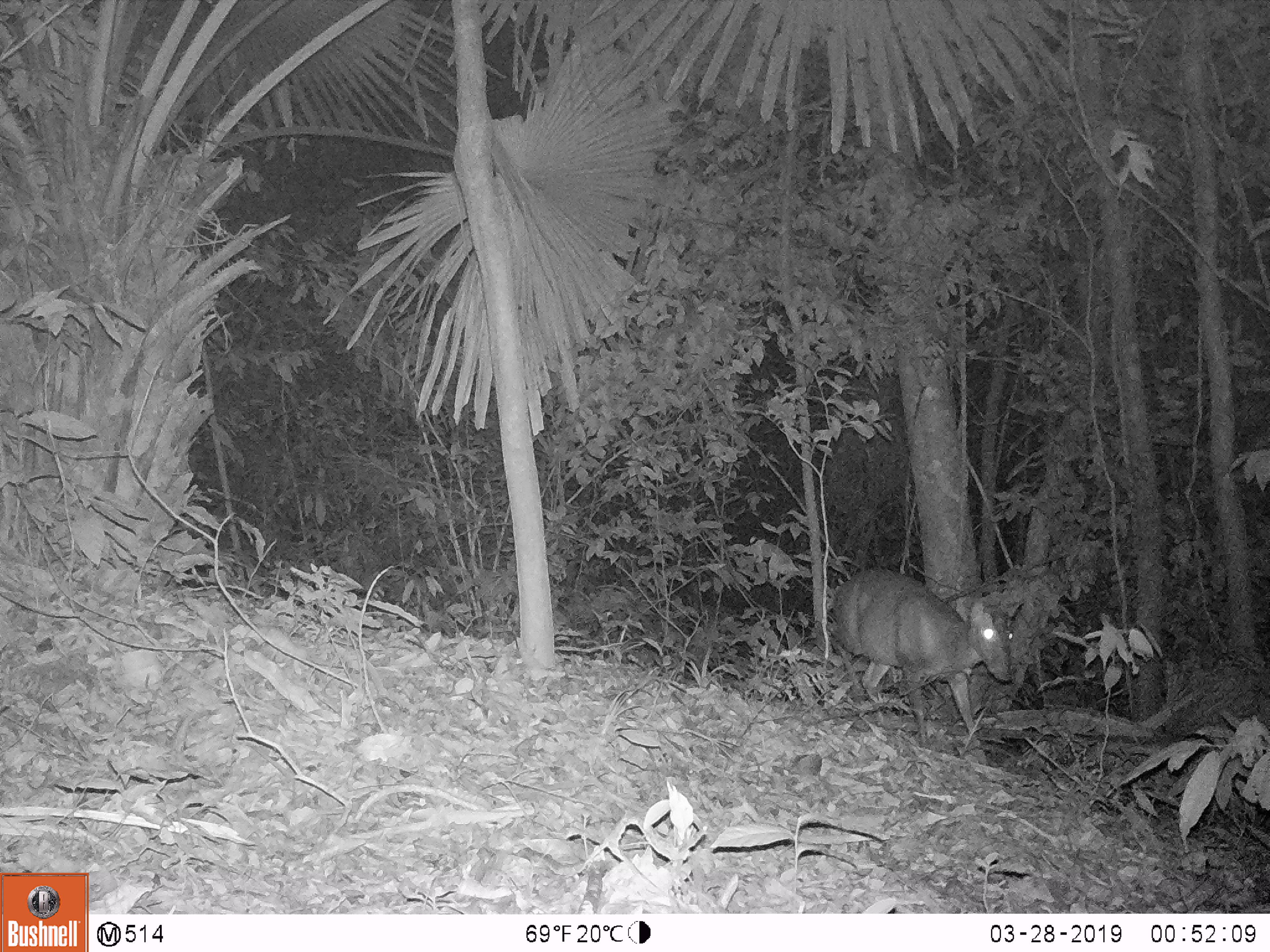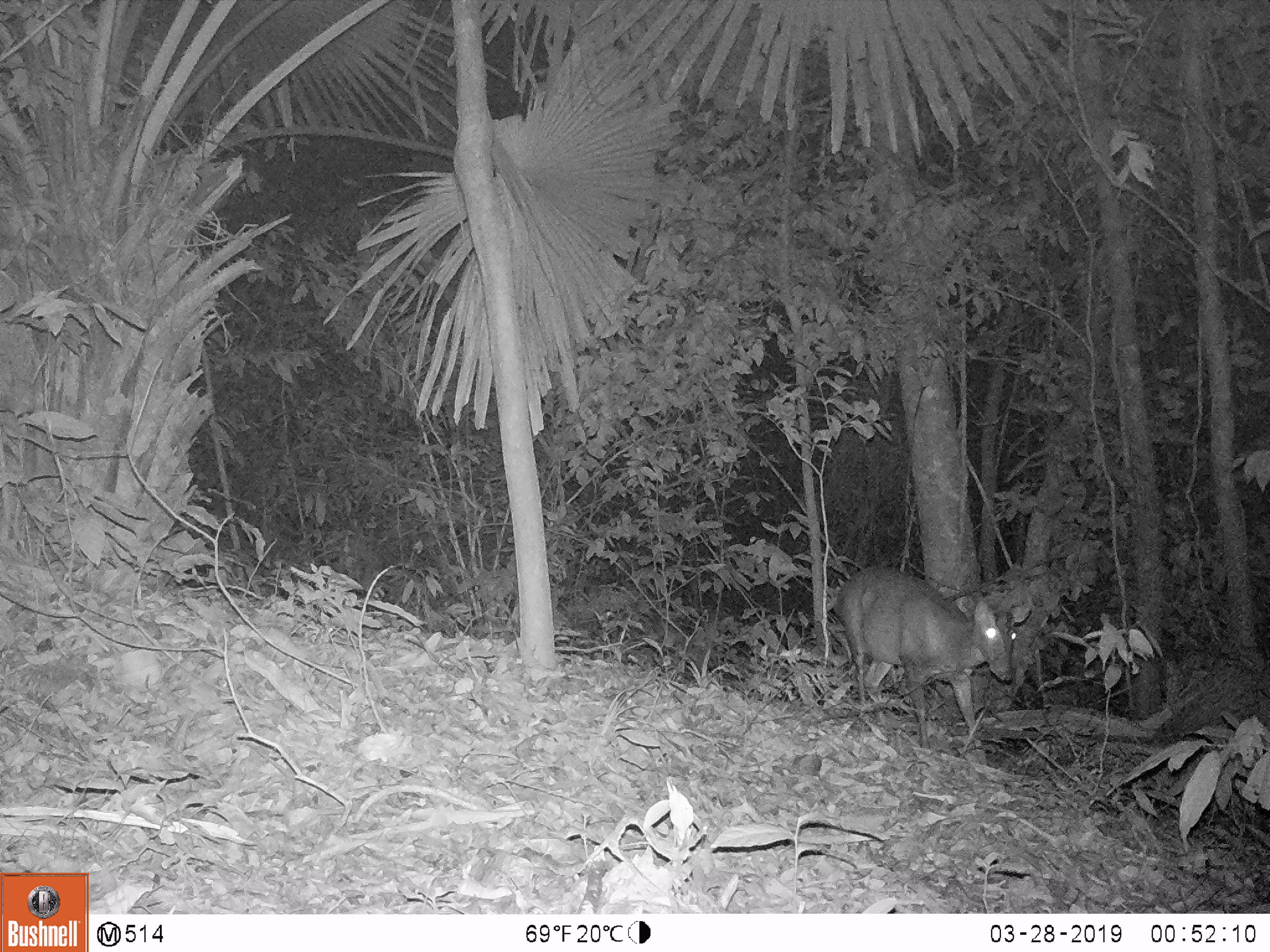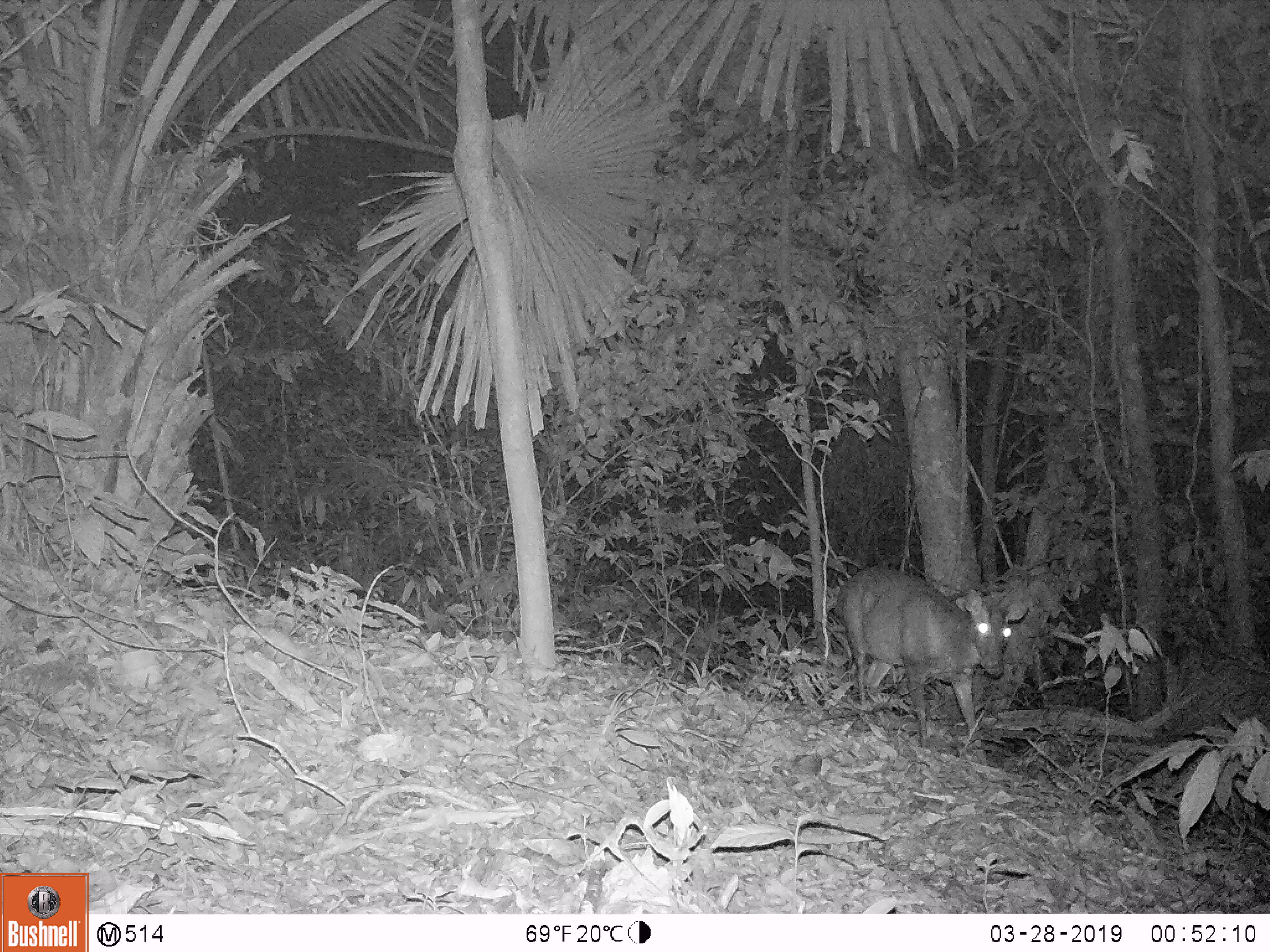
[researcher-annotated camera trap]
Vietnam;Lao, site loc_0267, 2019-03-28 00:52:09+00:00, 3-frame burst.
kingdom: Animalia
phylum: Chordata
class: Mammalia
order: Artiodactyla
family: Cervidae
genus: Muntiacus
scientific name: Muntiacus rooseveltorum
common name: roosevelt's muntjac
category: roosevelts muntjac group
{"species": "roosevelts muntjac group (roosevelt's muntjac) (Muntiacus rooseveltorum)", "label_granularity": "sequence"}